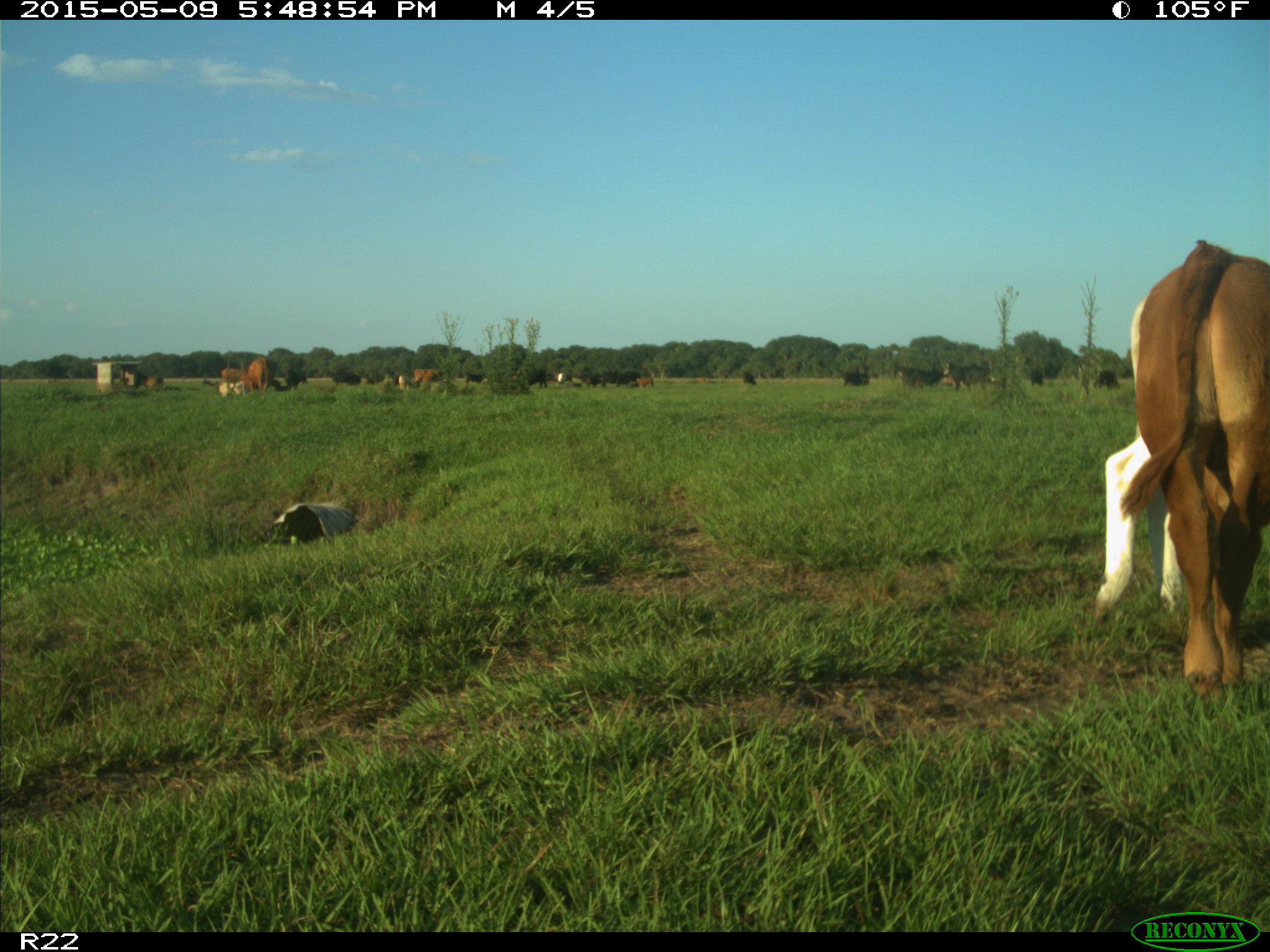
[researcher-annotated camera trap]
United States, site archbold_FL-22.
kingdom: Animalia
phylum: Chordata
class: Mammalia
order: Artiodactyla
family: Bovidae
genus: Bos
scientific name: Bos taurus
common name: domestic cow